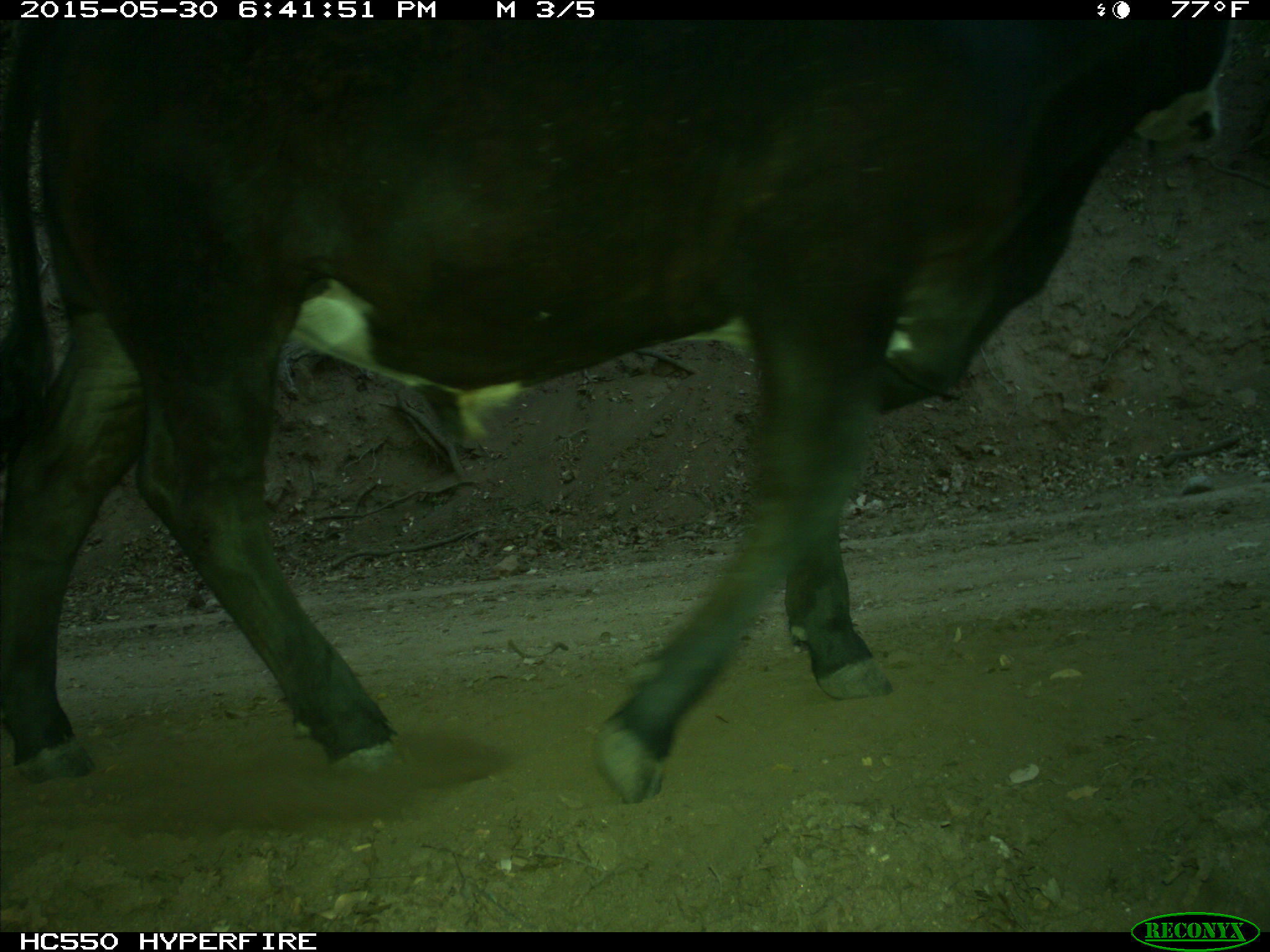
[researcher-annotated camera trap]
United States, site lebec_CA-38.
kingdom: Animalia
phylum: Chordata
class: Mammalia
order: Artiodactyla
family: Bovidae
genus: Bos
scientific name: Bos taurus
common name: domestic cow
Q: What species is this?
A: Bos taurus (domestic cow).